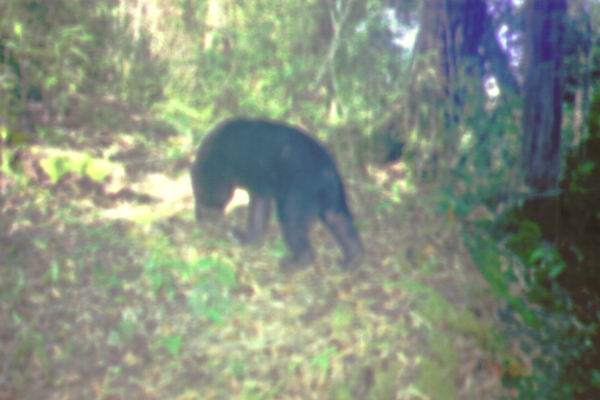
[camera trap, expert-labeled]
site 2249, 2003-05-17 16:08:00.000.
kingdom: Animalia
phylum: Chordata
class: Mammalia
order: Carnivora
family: Ursidae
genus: Helarctos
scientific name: Helarctos malayanus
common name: sun bear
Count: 1.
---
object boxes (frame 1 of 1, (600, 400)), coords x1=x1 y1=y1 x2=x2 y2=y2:
helarctos malayanus: x1=187 y1=115 x2=366 y2=275